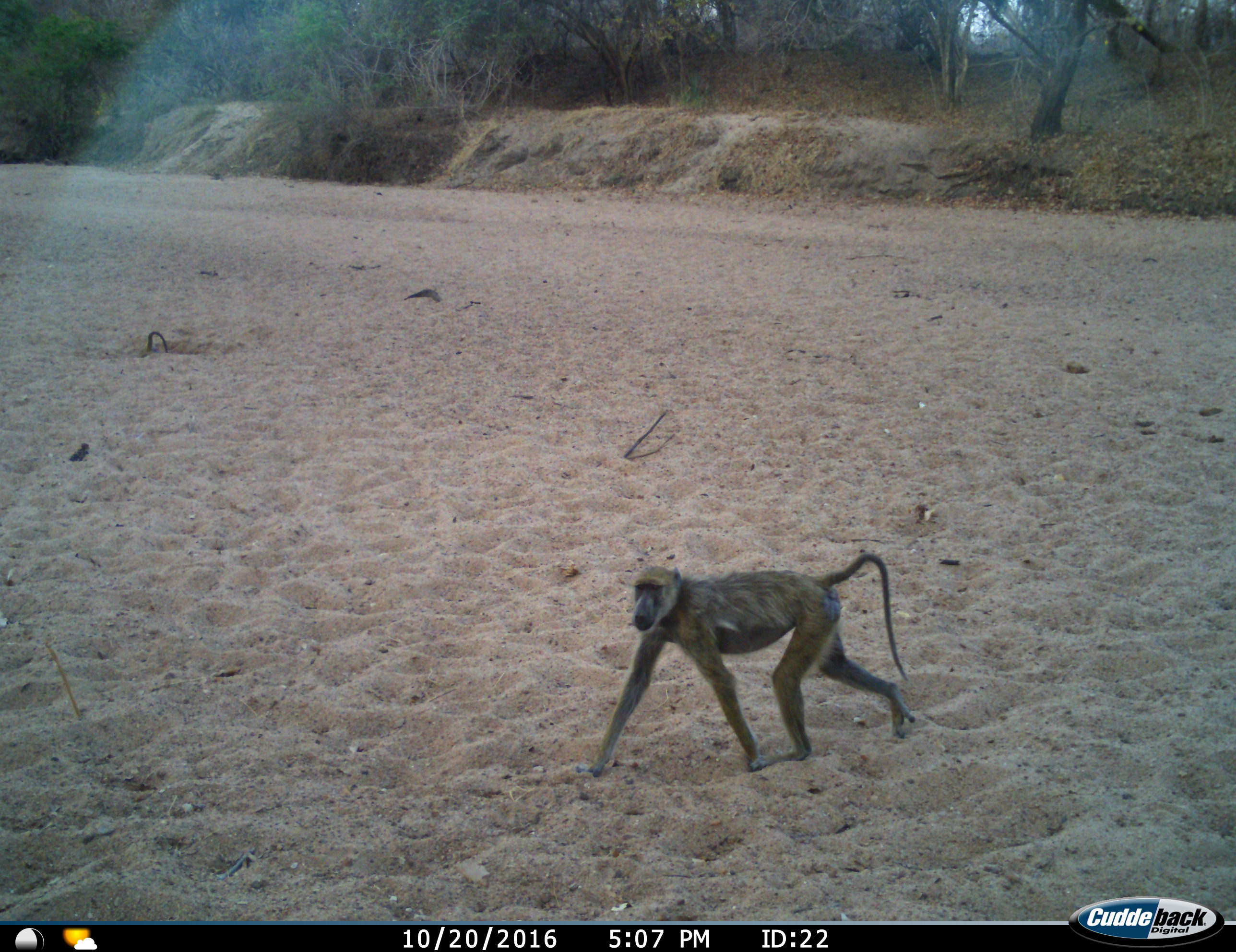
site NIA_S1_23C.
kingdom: Animalia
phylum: Chordata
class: Mammalia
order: Primates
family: Cercopithecidae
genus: Papio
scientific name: Papio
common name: baboon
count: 1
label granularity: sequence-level